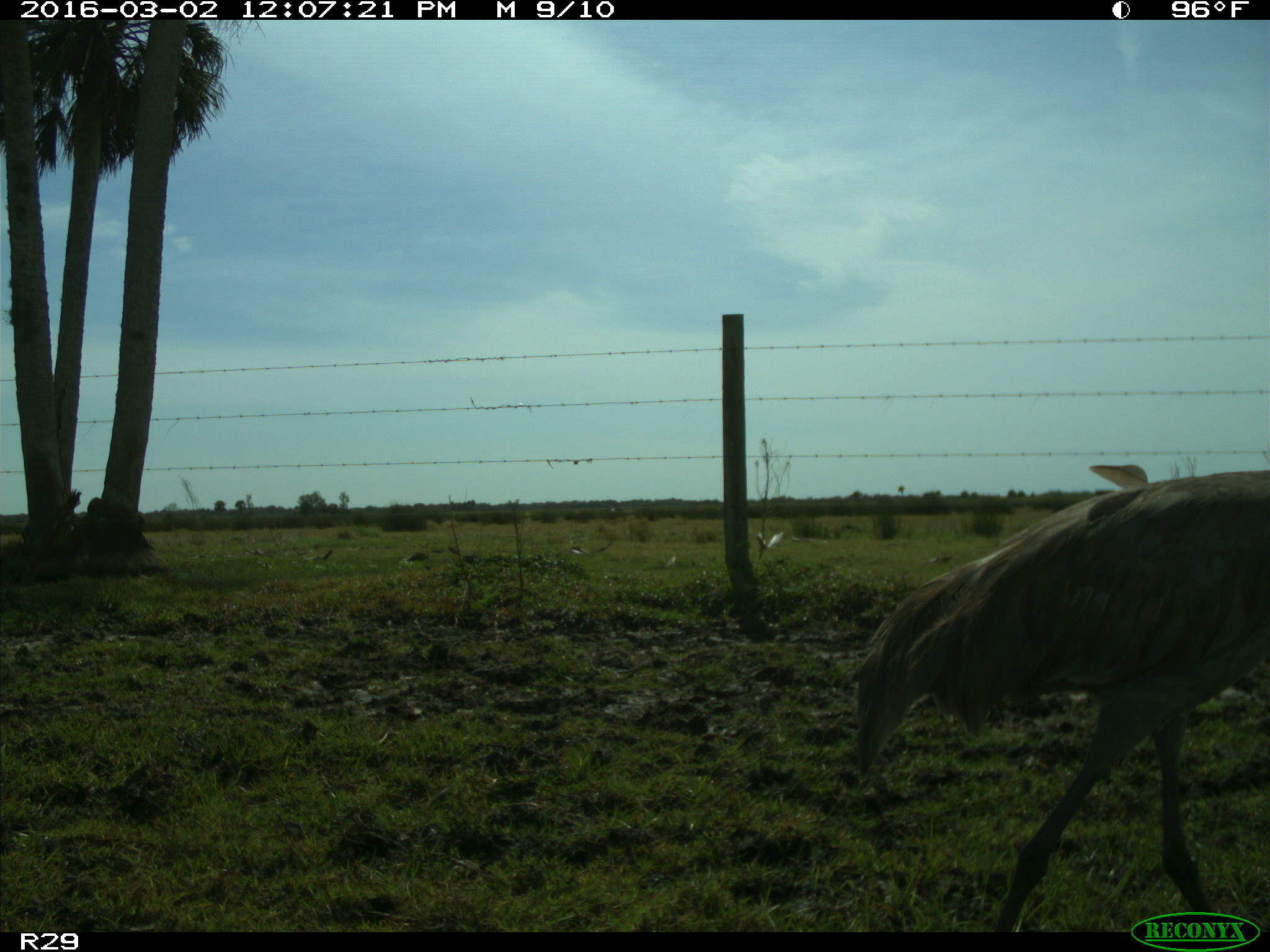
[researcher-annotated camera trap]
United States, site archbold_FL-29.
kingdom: Animalia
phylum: Chordata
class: Aves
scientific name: Aves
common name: birds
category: unidentified bird